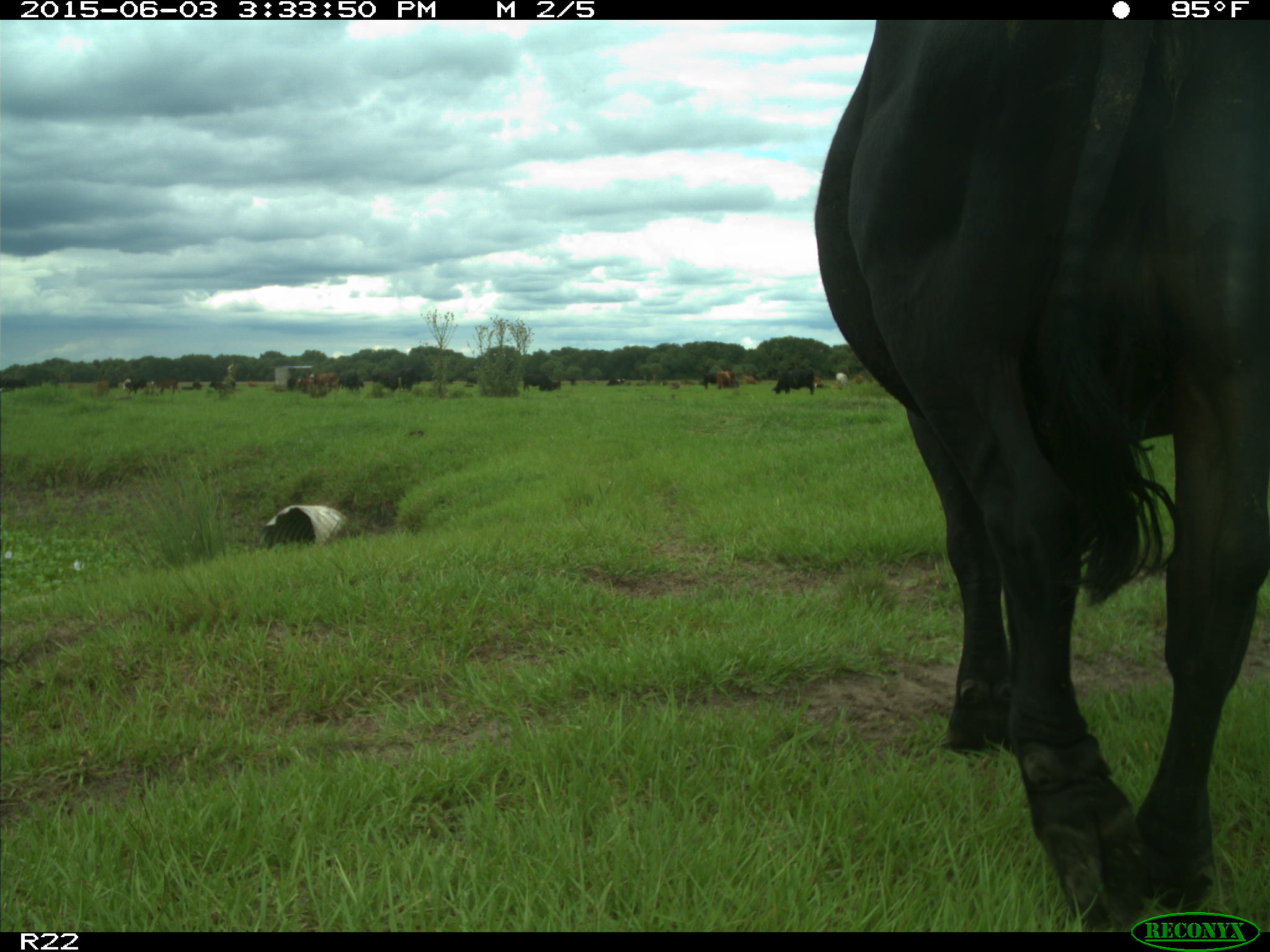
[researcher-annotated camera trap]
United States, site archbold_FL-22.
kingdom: Animalia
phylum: Chordata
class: Mammalia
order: Artiodactyla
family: Bovidae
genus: Bos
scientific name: Bos taurus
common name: domestic cow